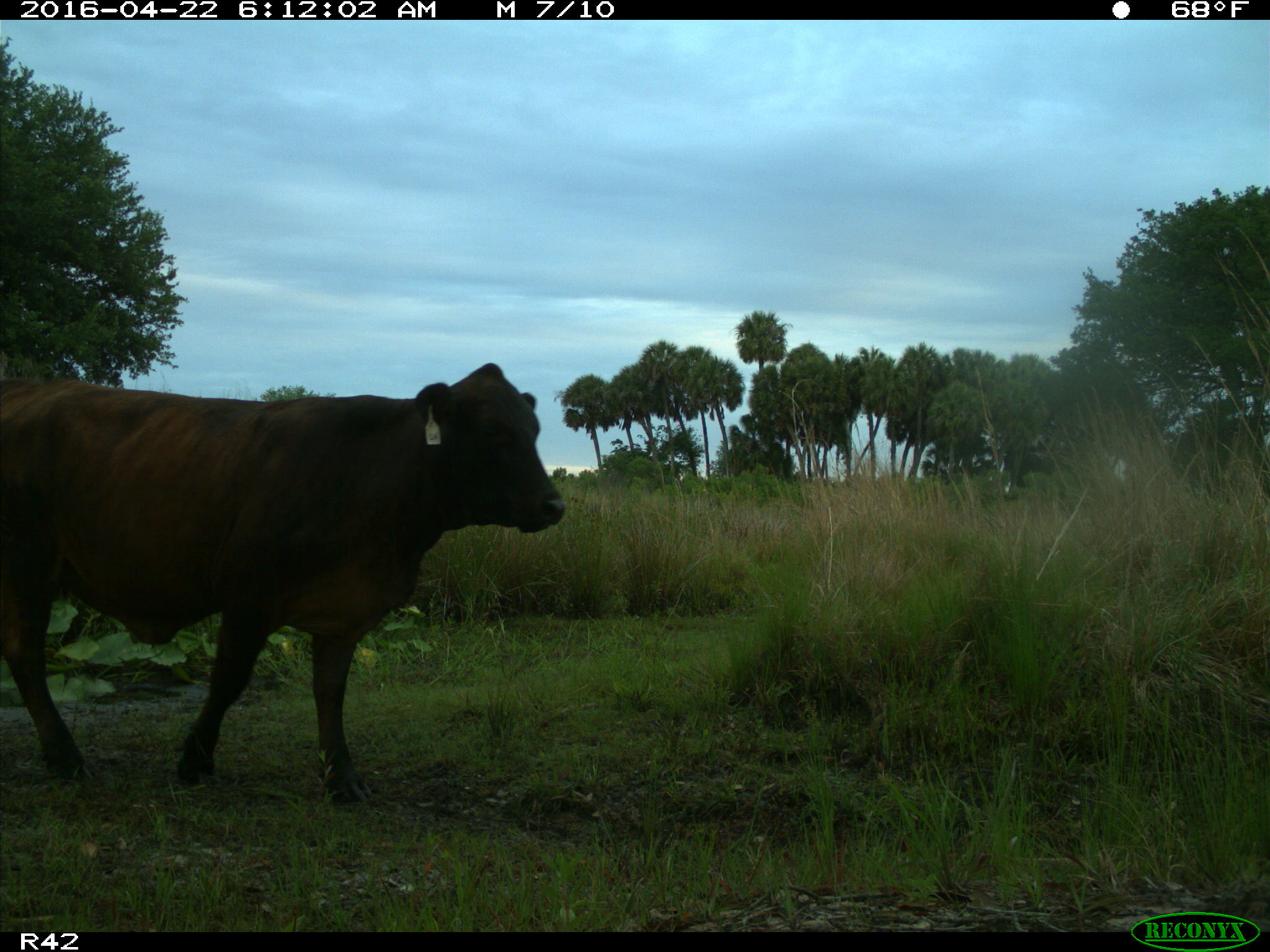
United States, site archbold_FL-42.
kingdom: Animalia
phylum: Chordata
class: Mammalia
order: Artiodactyla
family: Bovidae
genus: Bos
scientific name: Bos taurus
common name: domestic cow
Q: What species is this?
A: Bos taurus (domestic cow).